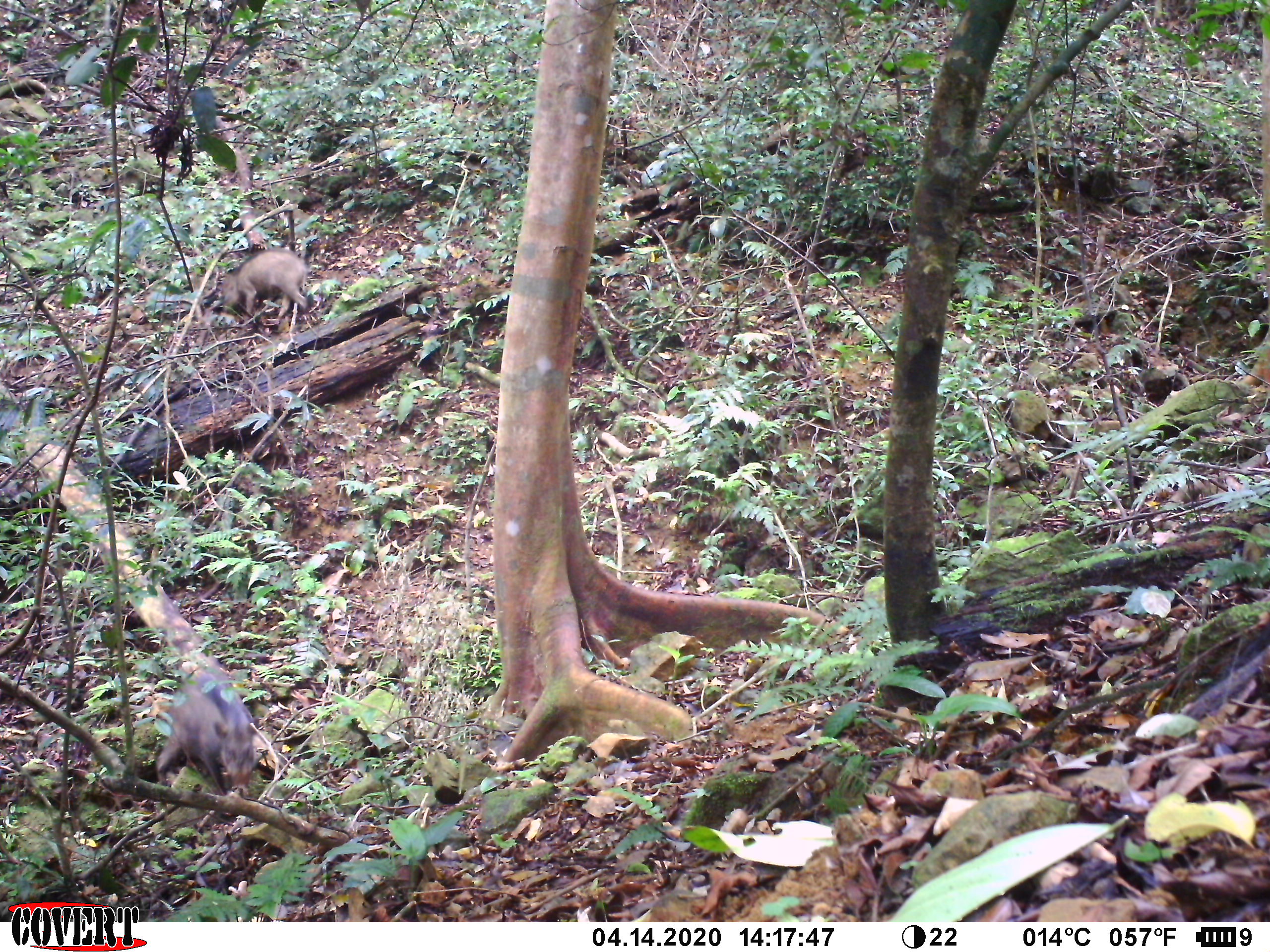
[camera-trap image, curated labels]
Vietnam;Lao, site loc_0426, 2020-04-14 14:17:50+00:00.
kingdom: Animalia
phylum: Chordata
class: Mammalia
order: Artiodactyla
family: Suidae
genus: Sus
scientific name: Sus scrofa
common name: eurasian wild pig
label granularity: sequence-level